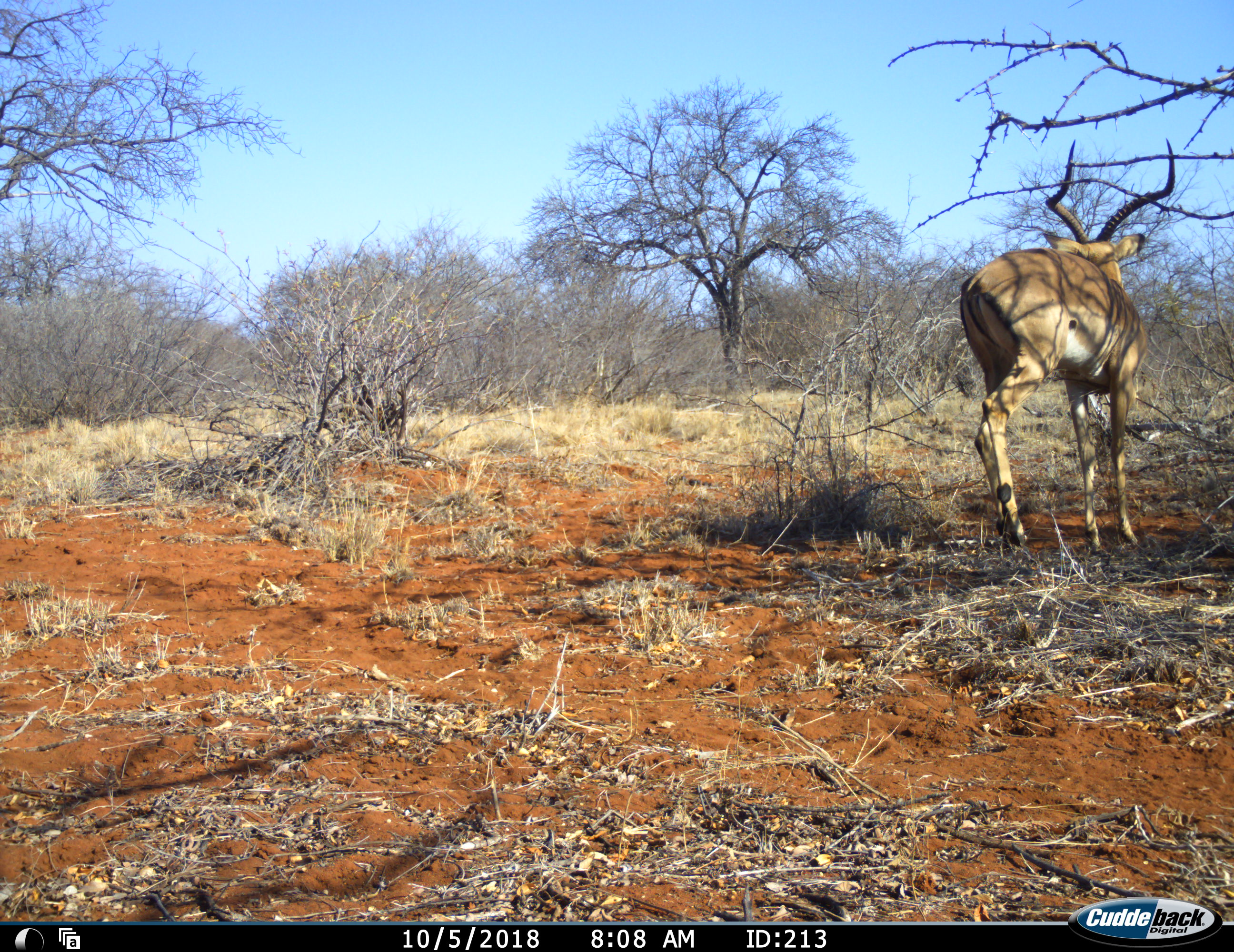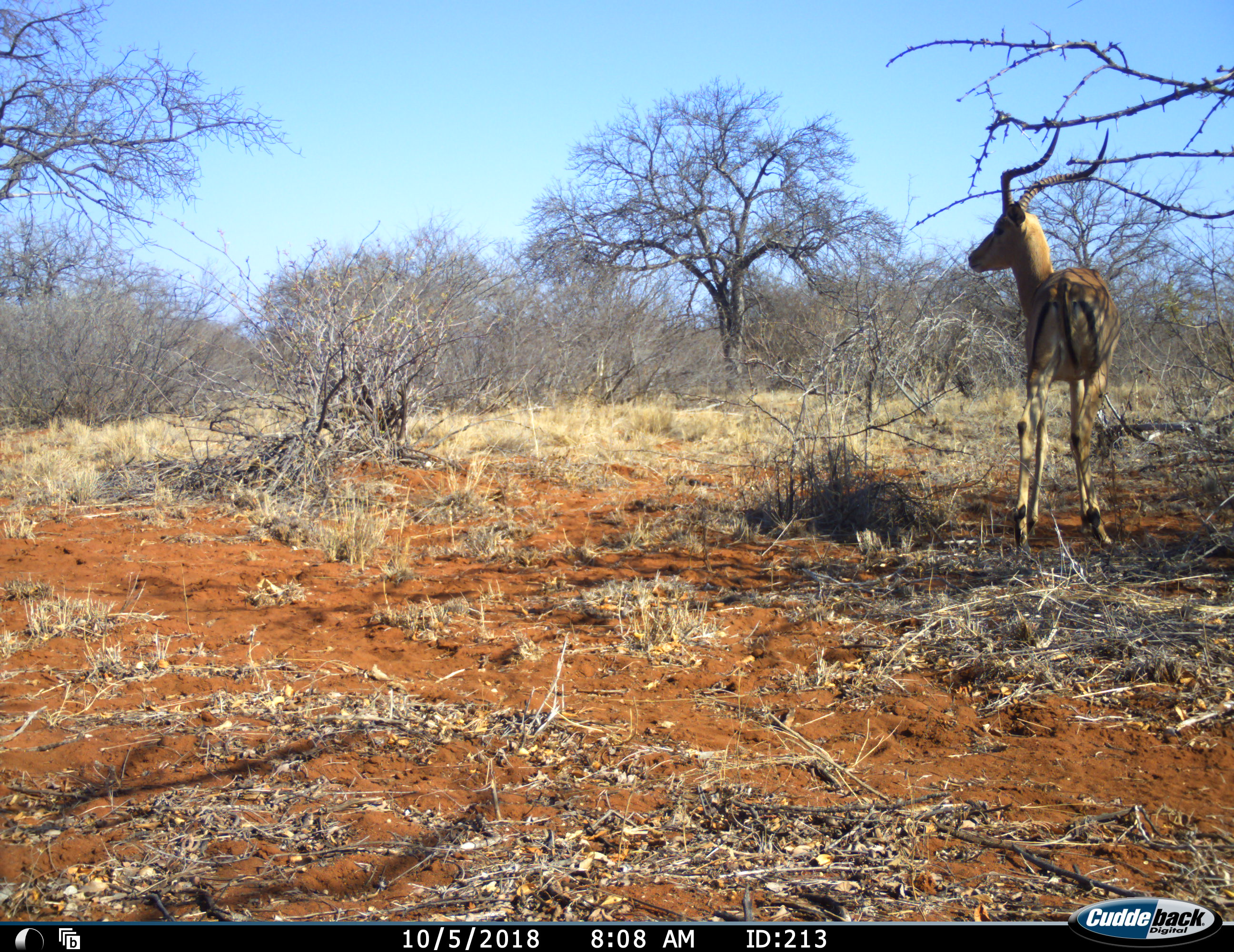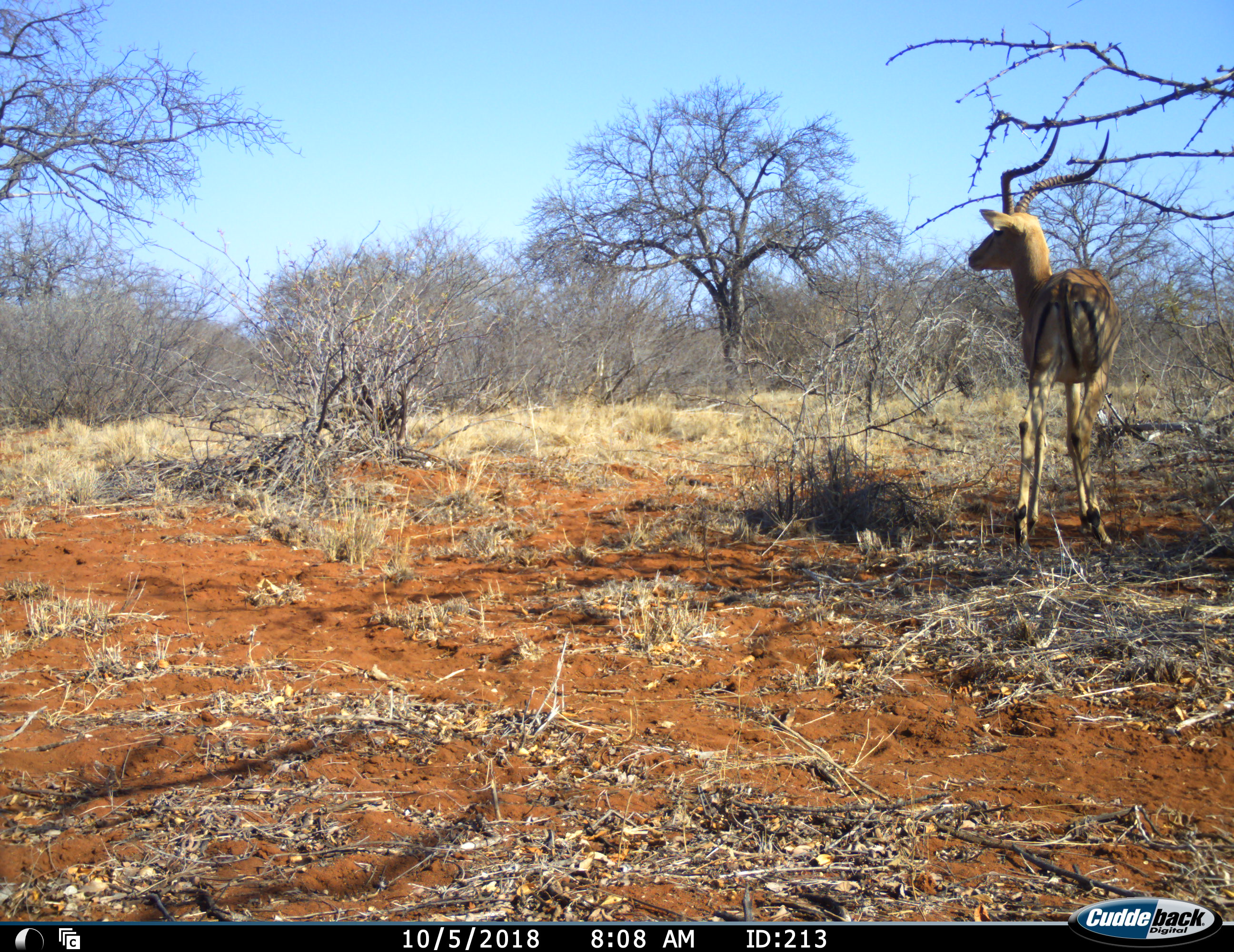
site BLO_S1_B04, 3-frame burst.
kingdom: Animalia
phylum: Chordata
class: Mammalia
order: Artiodactyla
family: Bovidae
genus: Aepyceros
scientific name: Aepyceros melampus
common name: impala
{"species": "impala (Aepyceros melampus)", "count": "1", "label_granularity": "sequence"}